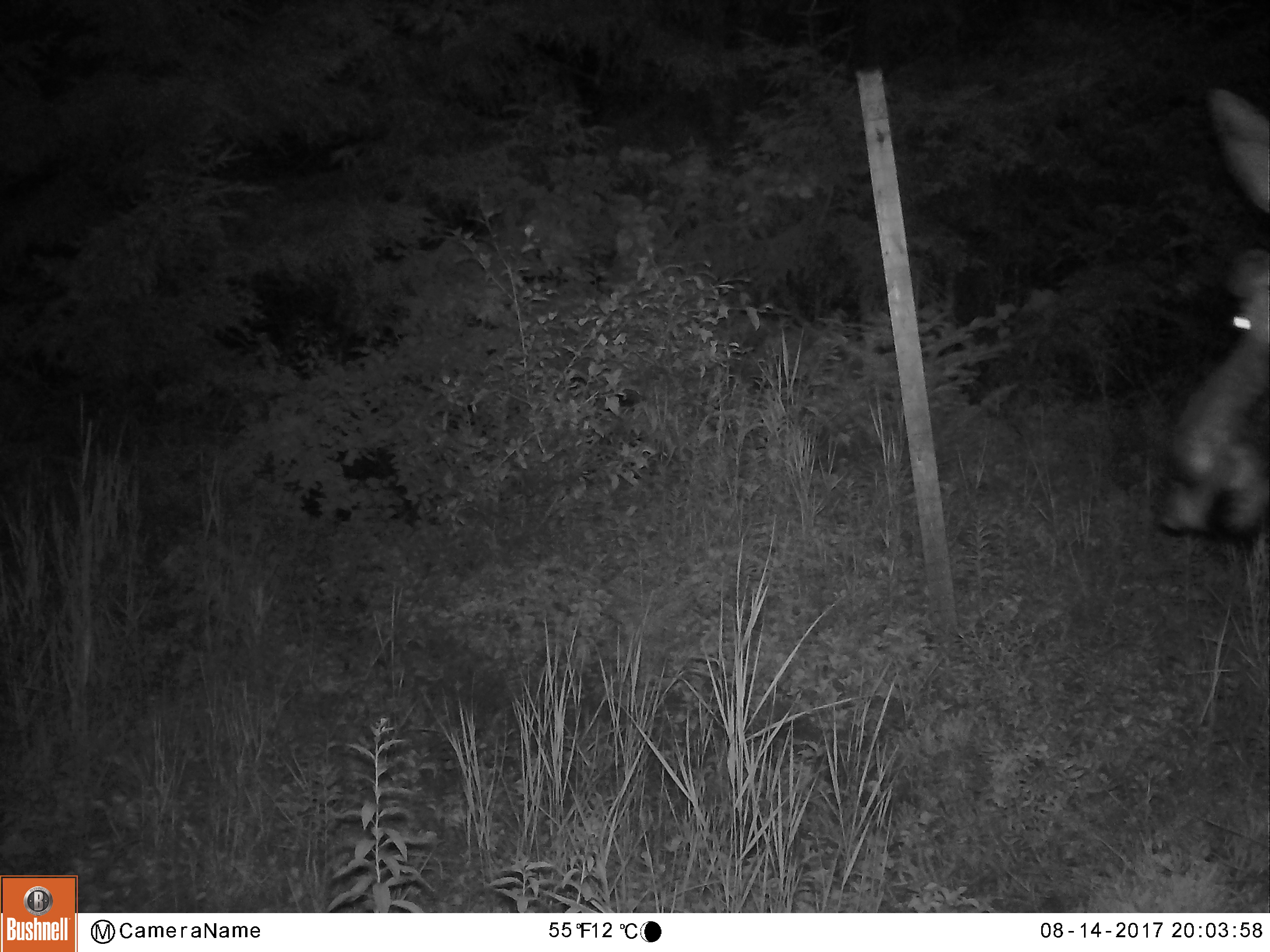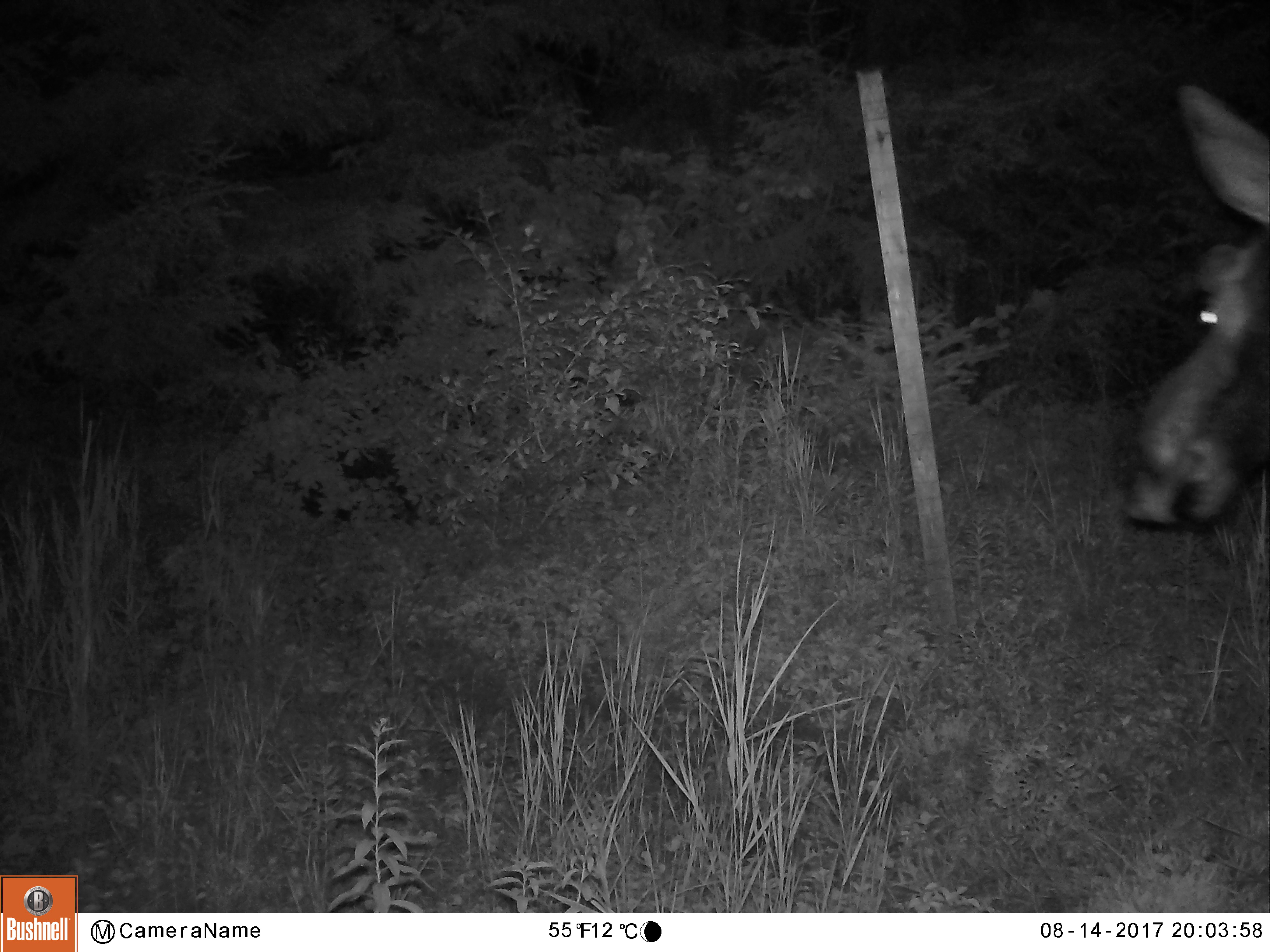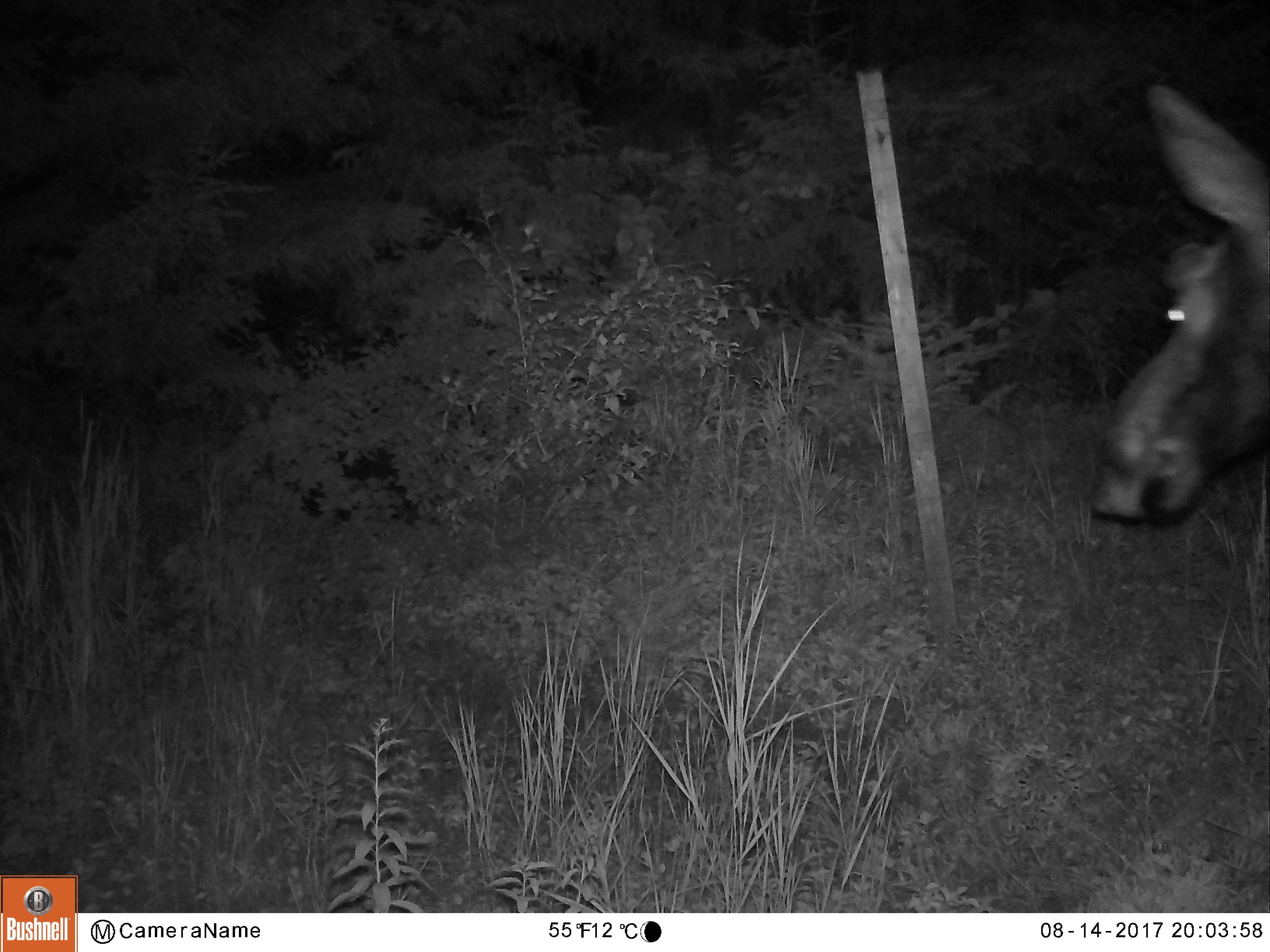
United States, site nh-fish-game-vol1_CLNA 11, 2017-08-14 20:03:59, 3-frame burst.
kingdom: Animalia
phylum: Chordata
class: Mammalia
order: Artiodactyla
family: Cervidae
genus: Alces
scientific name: Alces alces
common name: moose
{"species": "moose (Alces alces)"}